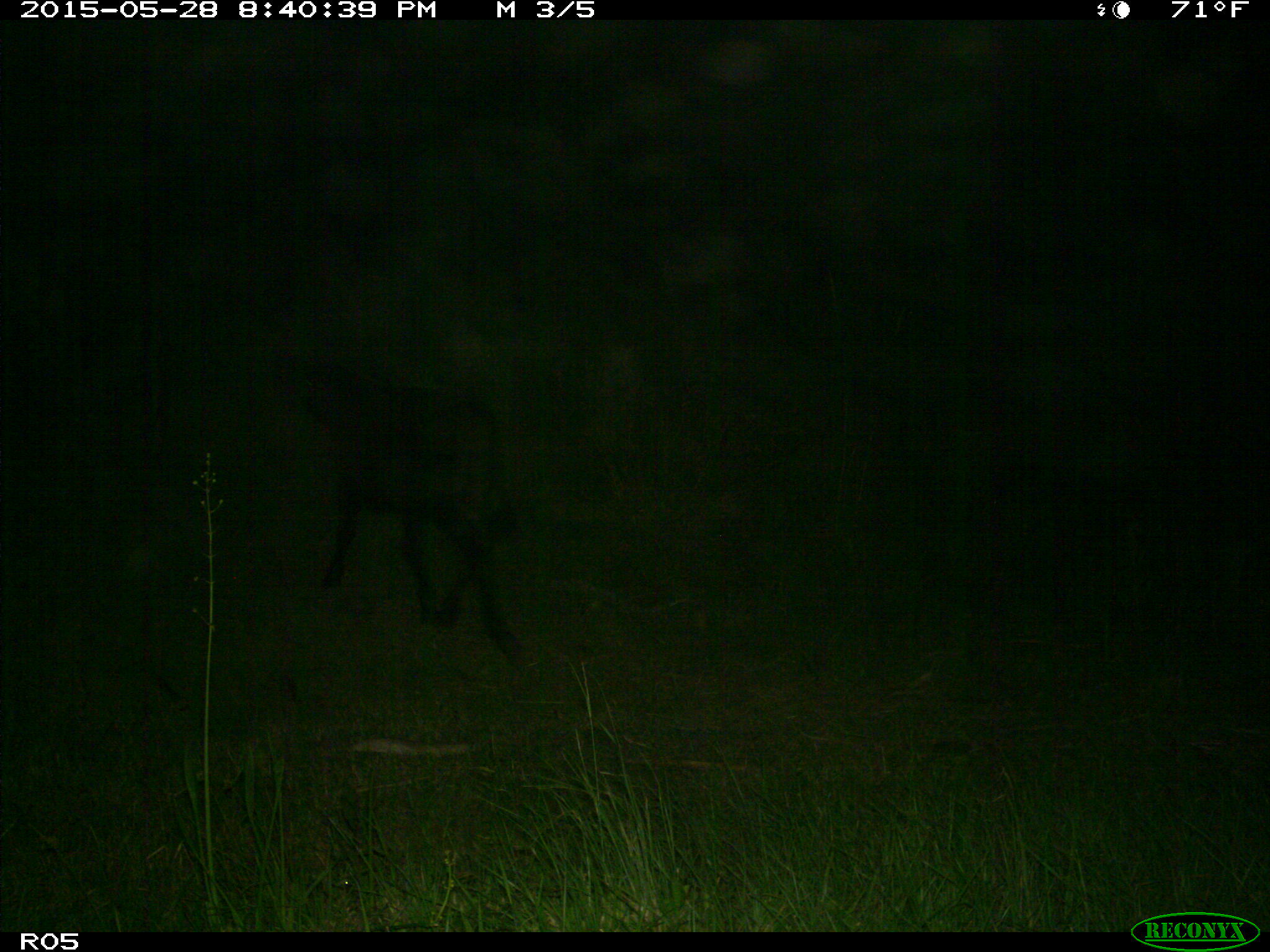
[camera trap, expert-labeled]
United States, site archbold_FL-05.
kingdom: Animalia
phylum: Chordata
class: Mammalia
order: Artiodactyla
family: Bovidae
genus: Bos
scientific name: Bos taurus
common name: domestic cow